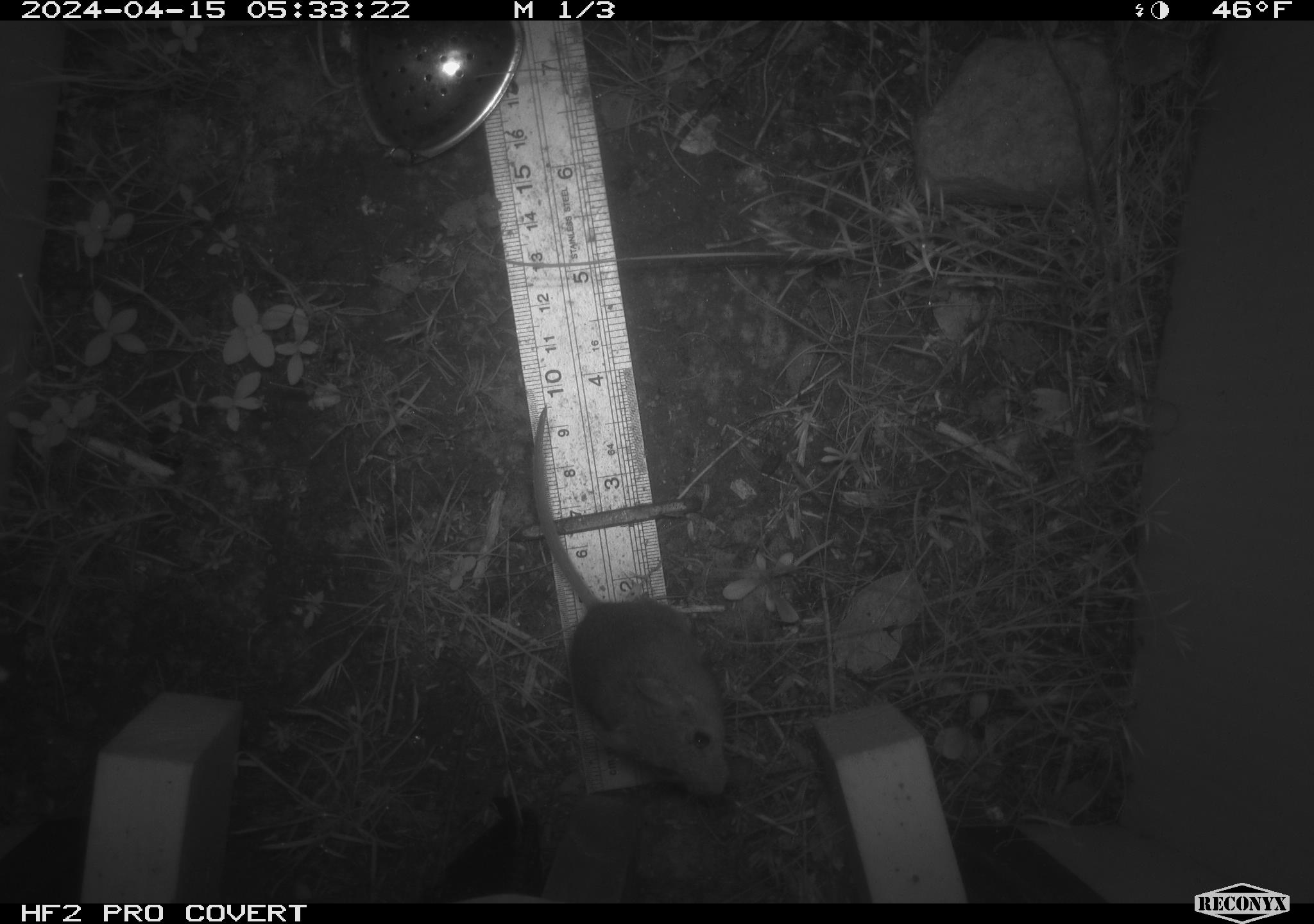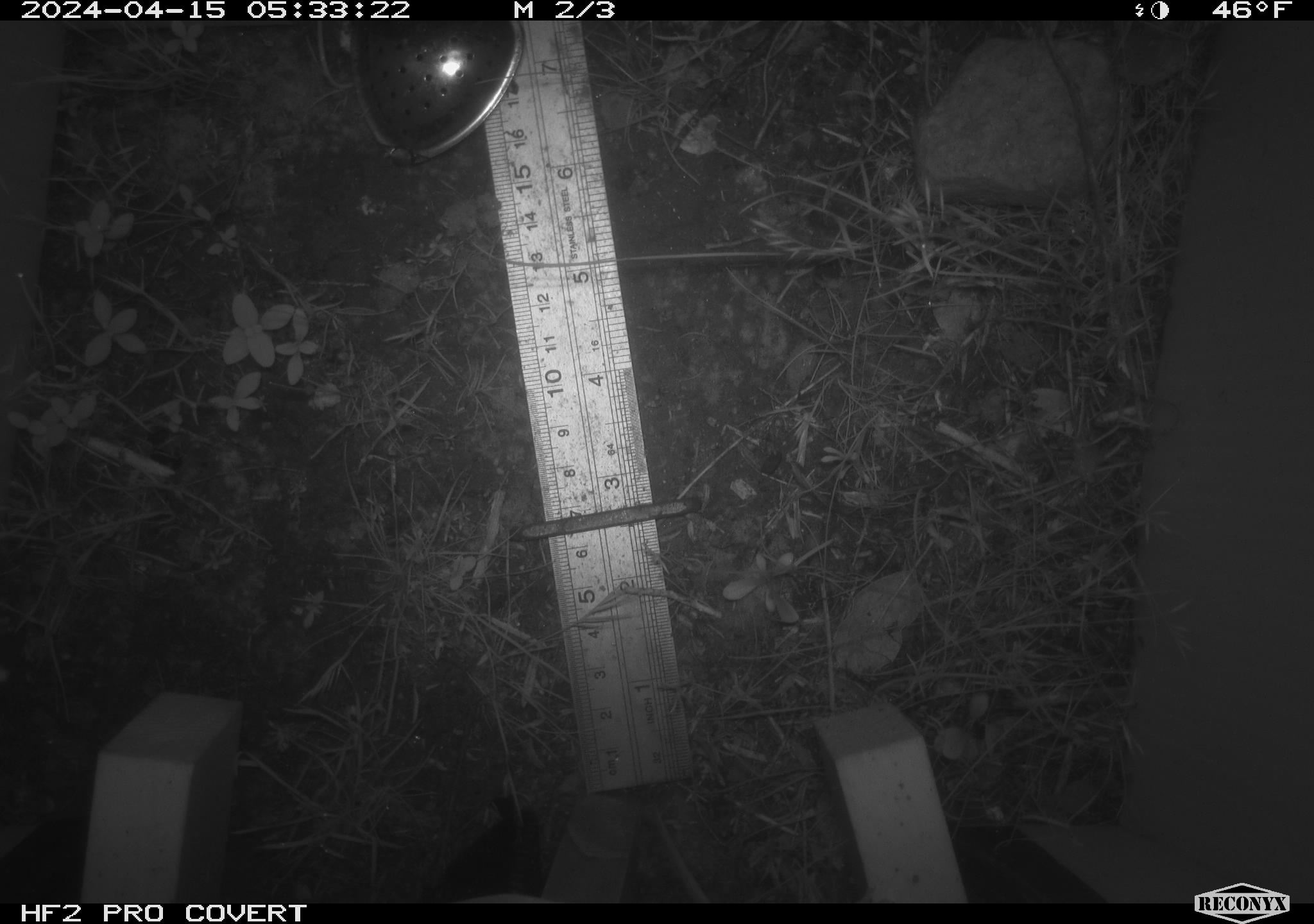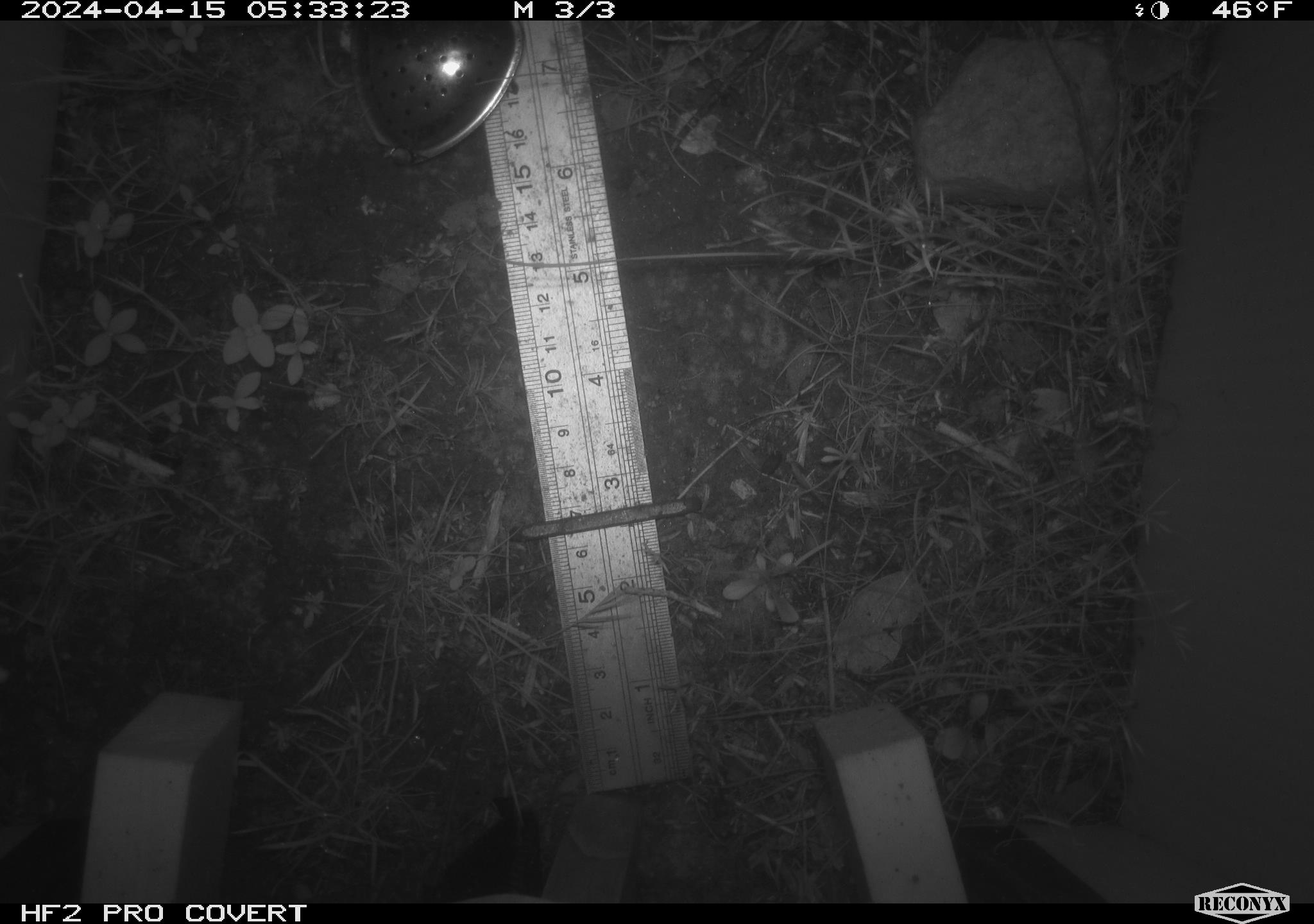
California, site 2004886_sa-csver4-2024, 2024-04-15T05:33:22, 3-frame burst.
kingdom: Animalia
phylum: Chordata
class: Mammalia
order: Rodentia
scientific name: Rodentia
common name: mouse species